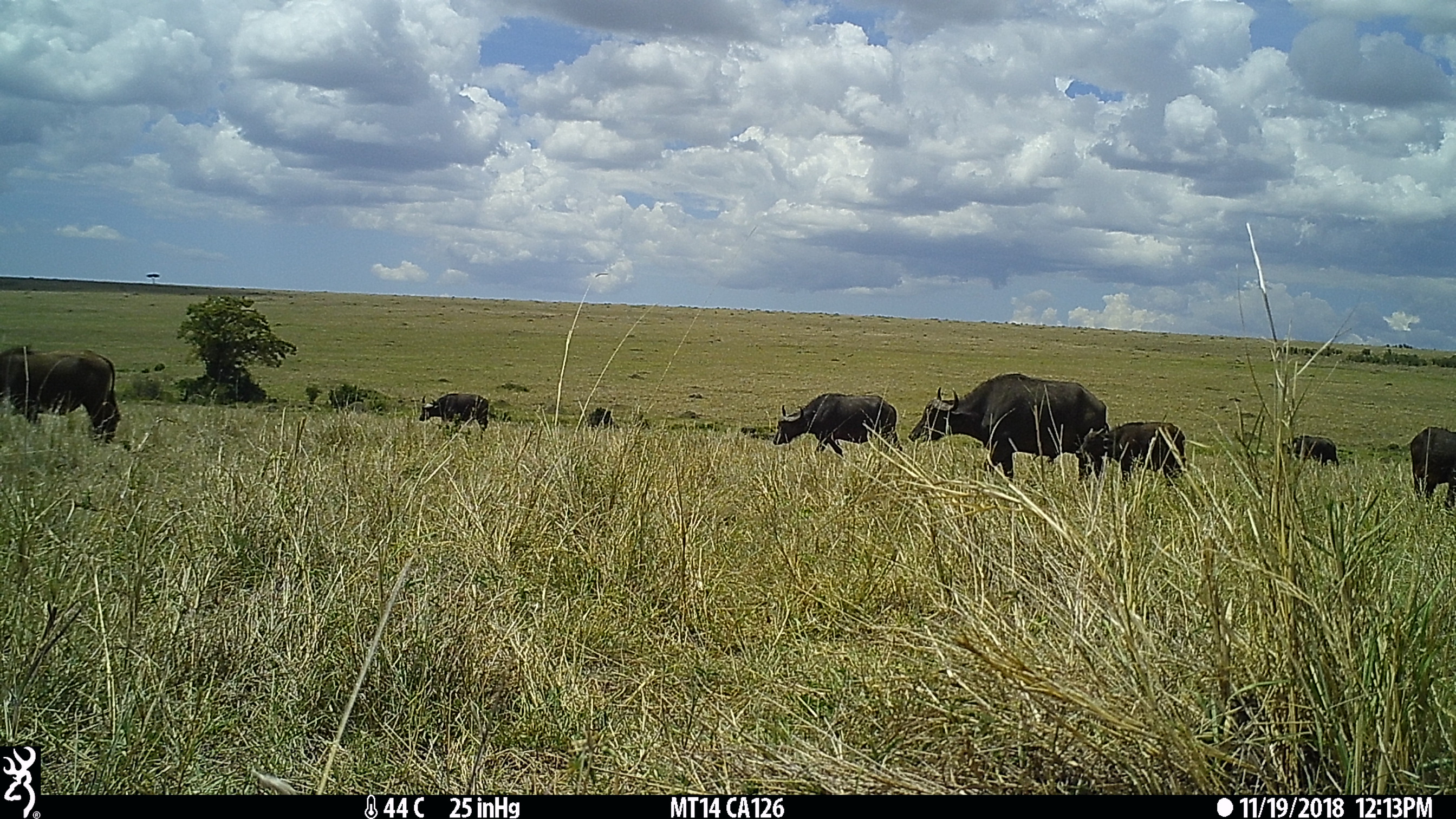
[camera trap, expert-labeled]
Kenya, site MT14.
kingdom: Animalia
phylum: Chordata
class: Mammalia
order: Artiodactyla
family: Bovidae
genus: Syncerus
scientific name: Syncerus caffer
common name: buffalo